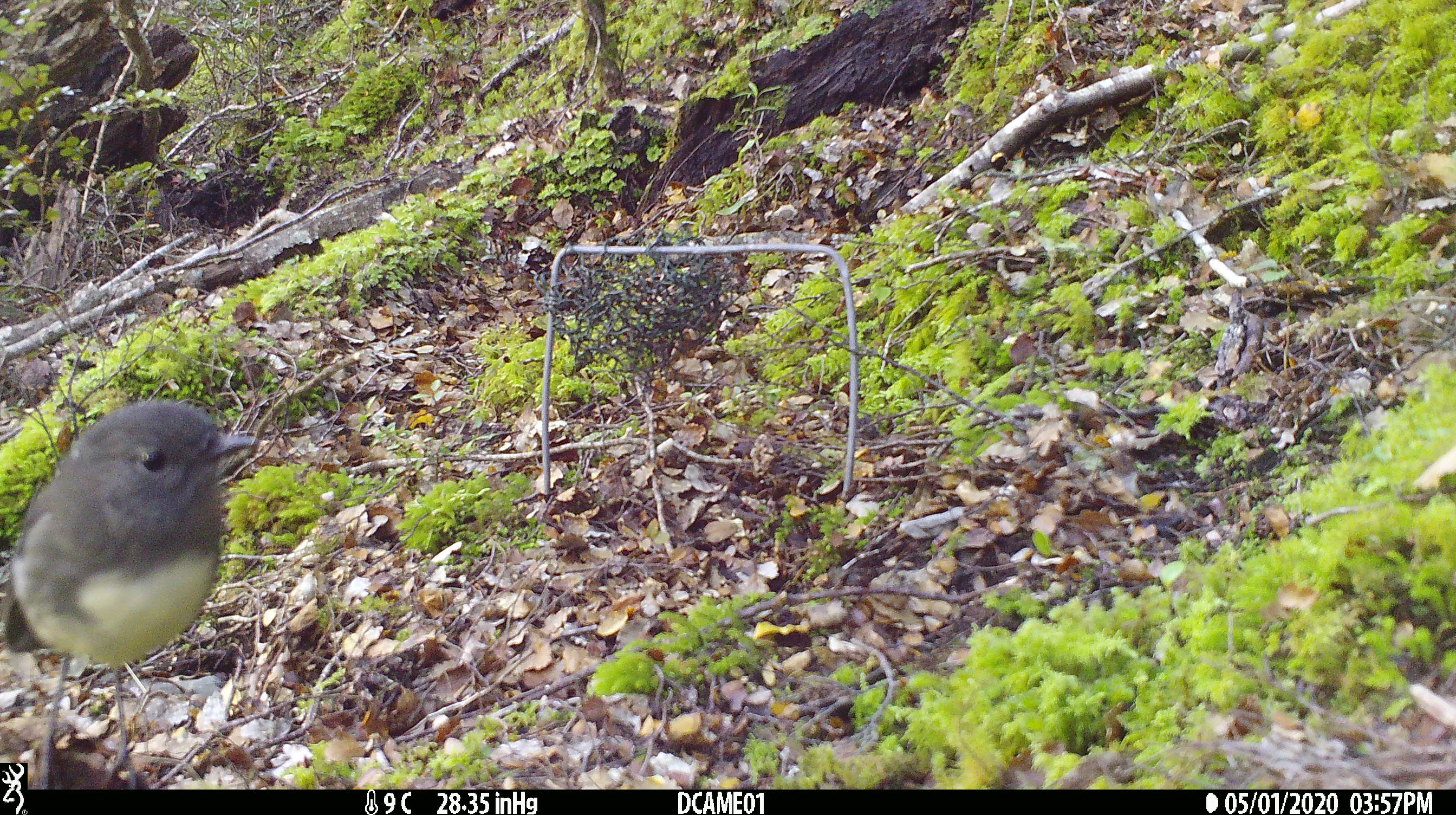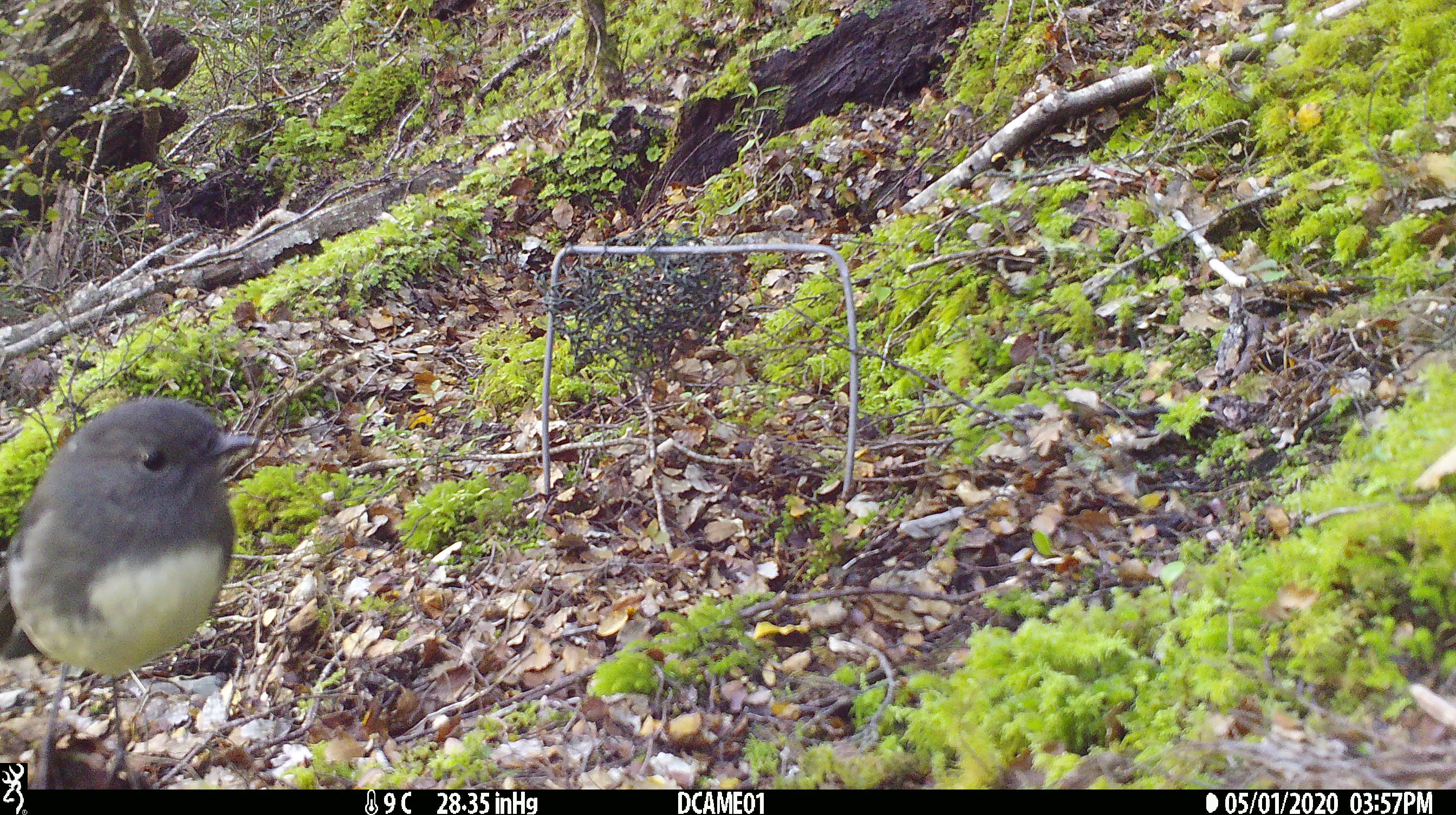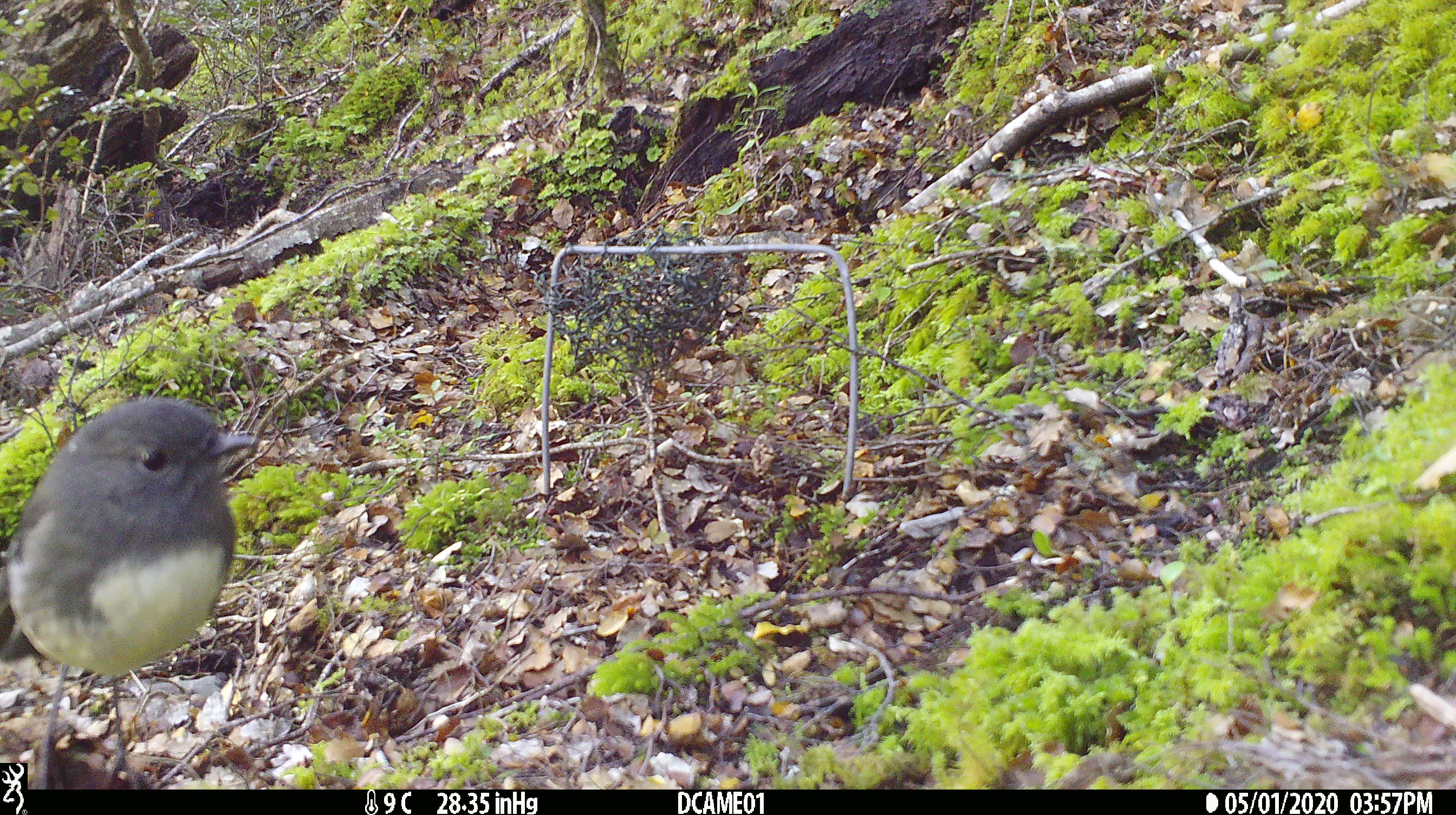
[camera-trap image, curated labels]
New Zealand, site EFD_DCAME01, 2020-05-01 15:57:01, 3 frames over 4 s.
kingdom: Animalia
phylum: Chordata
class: Aves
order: Passeriformes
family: Petroicidae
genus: Petroica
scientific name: Petroica australis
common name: new zealand robin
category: robin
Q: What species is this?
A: Robin (new zealand robin) (Petroica australis).